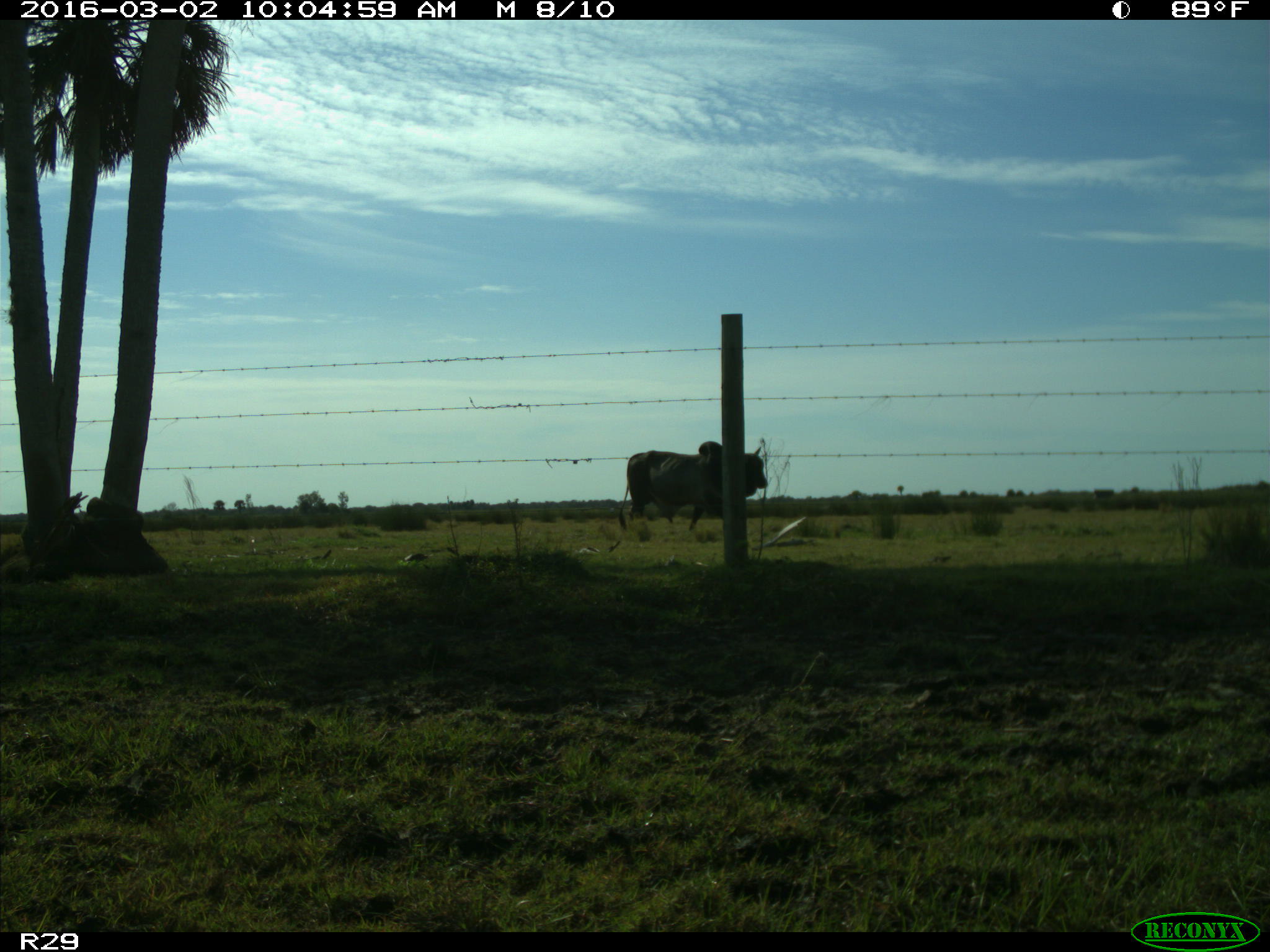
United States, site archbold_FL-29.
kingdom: Animalia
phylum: Chordata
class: Mammalia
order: Artiodactyla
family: Bovidae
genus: Bos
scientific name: Bos taurus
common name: domestic cow